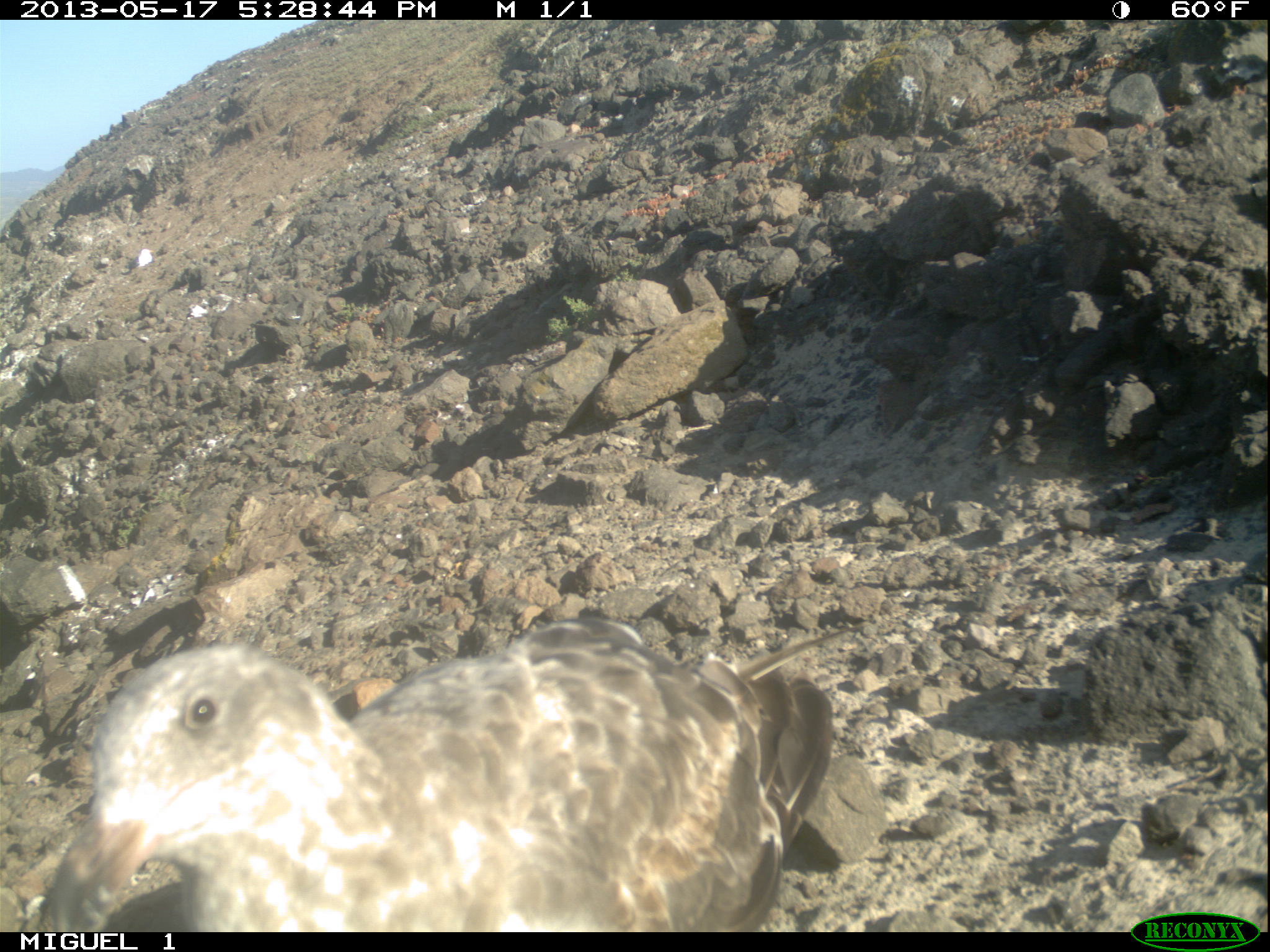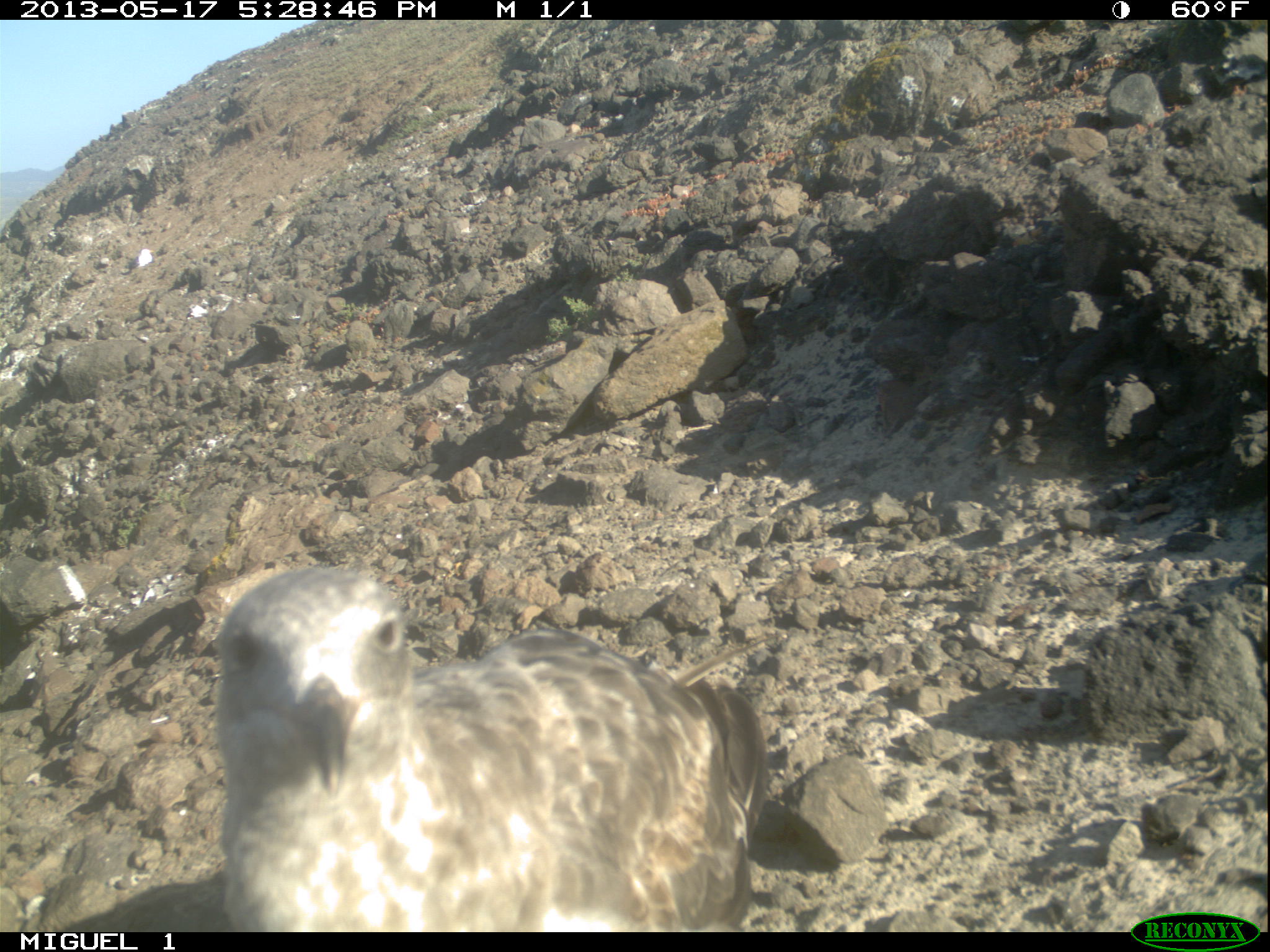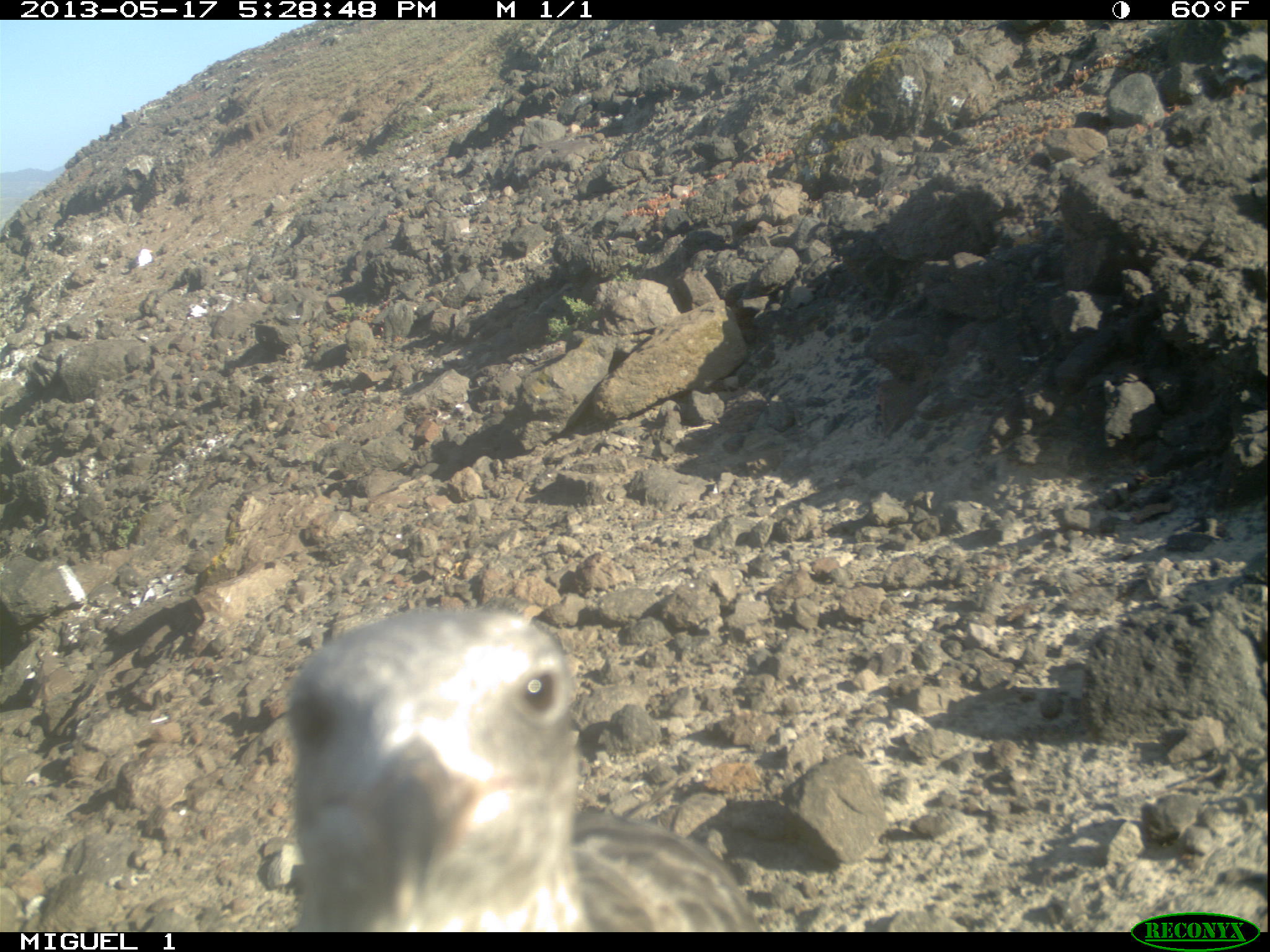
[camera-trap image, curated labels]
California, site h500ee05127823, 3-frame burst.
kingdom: Animalia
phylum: Chordata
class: Aves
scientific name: Aves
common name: bird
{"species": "bird (Aves)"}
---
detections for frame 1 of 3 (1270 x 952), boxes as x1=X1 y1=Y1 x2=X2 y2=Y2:
bird: x1=37 y1=614 x2=858 y2=931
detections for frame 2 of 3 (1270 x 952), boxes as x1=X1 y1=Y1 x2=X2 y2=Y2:
bird: x1=217 y1=567 x2=771 y2=930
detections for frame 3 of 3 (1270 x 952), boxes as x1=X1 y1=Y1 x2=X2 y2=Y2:
bird: x1=280 y1=606 x2=760 y2=928